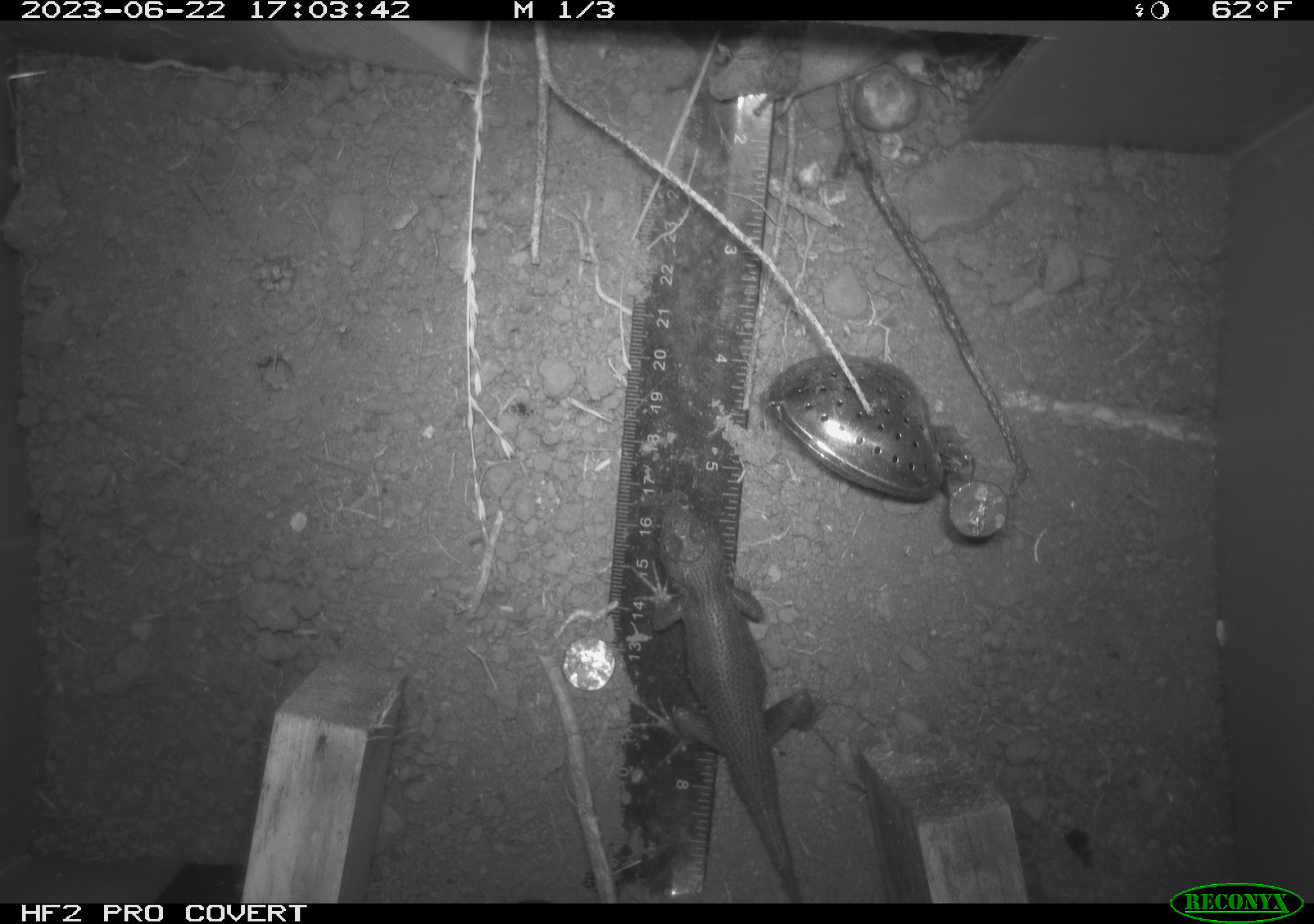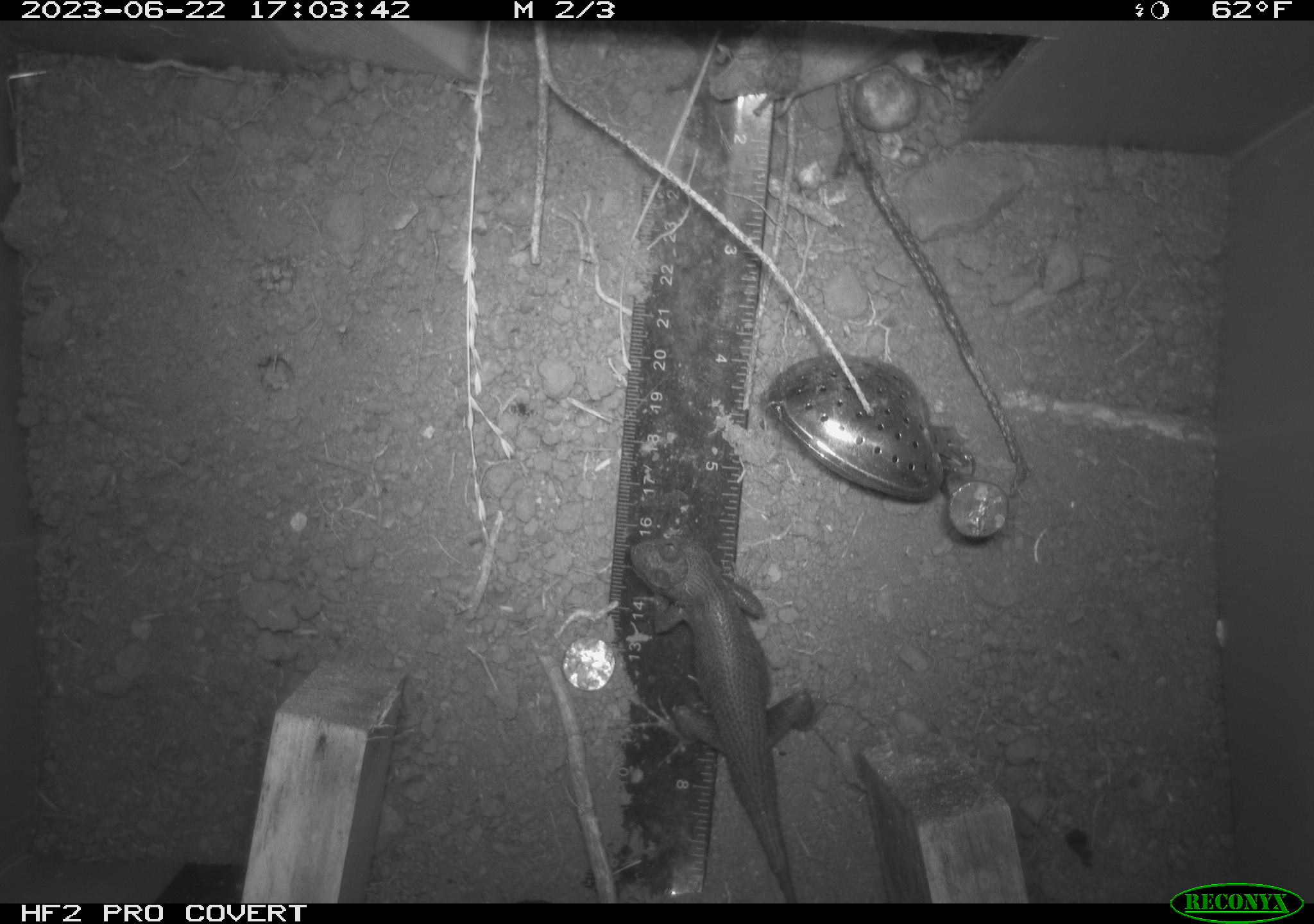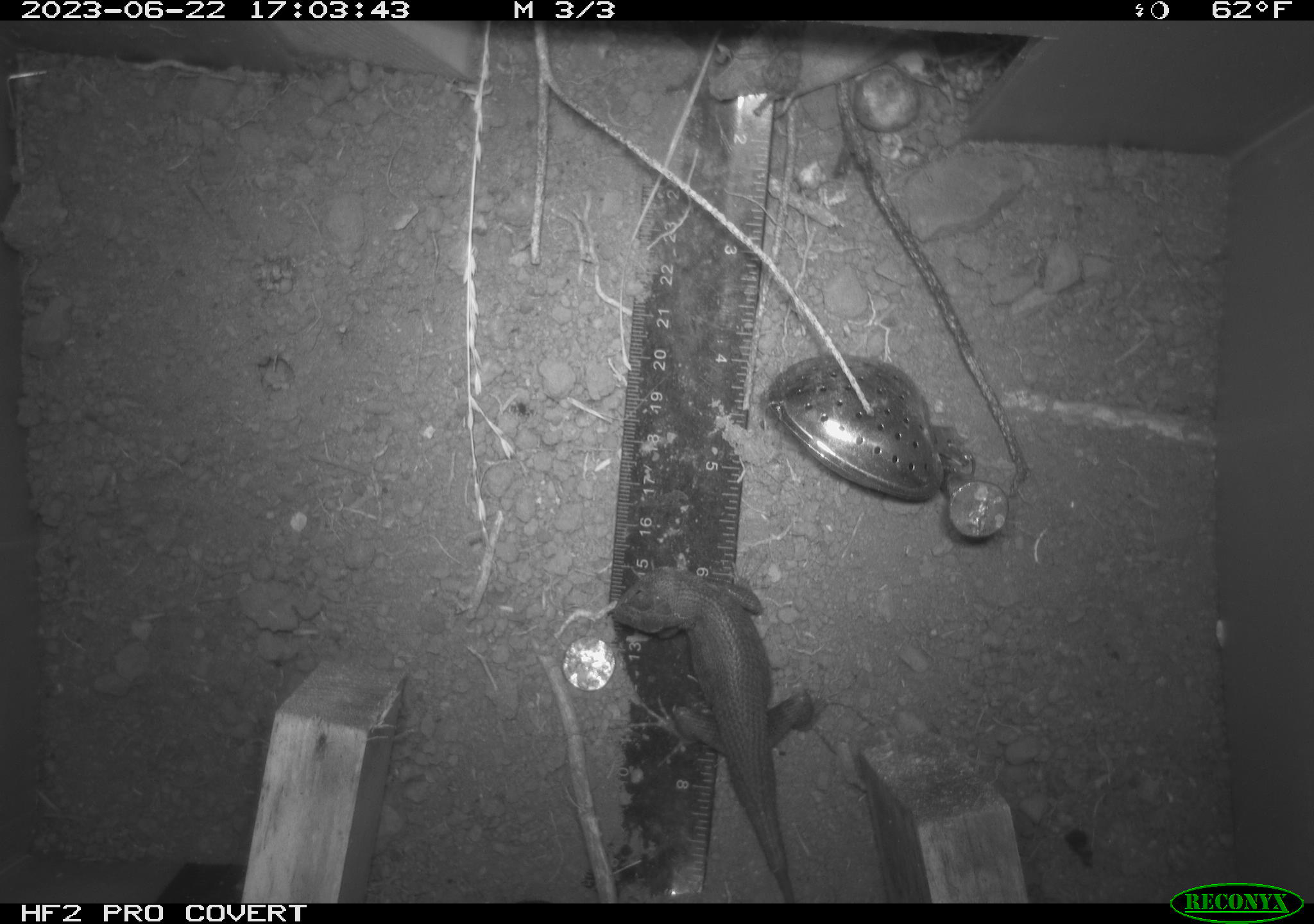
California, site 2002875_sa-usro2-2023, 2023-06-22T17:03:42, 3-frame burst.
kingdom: Animalia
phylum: Chordata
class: Reptilia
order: Squamata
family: Phrynosomatidae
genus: Sceloporus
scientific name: Sceloporus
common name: spiny lizards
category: sceloporus species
Sceloporus species (spiny lizards) (Sceloporus).